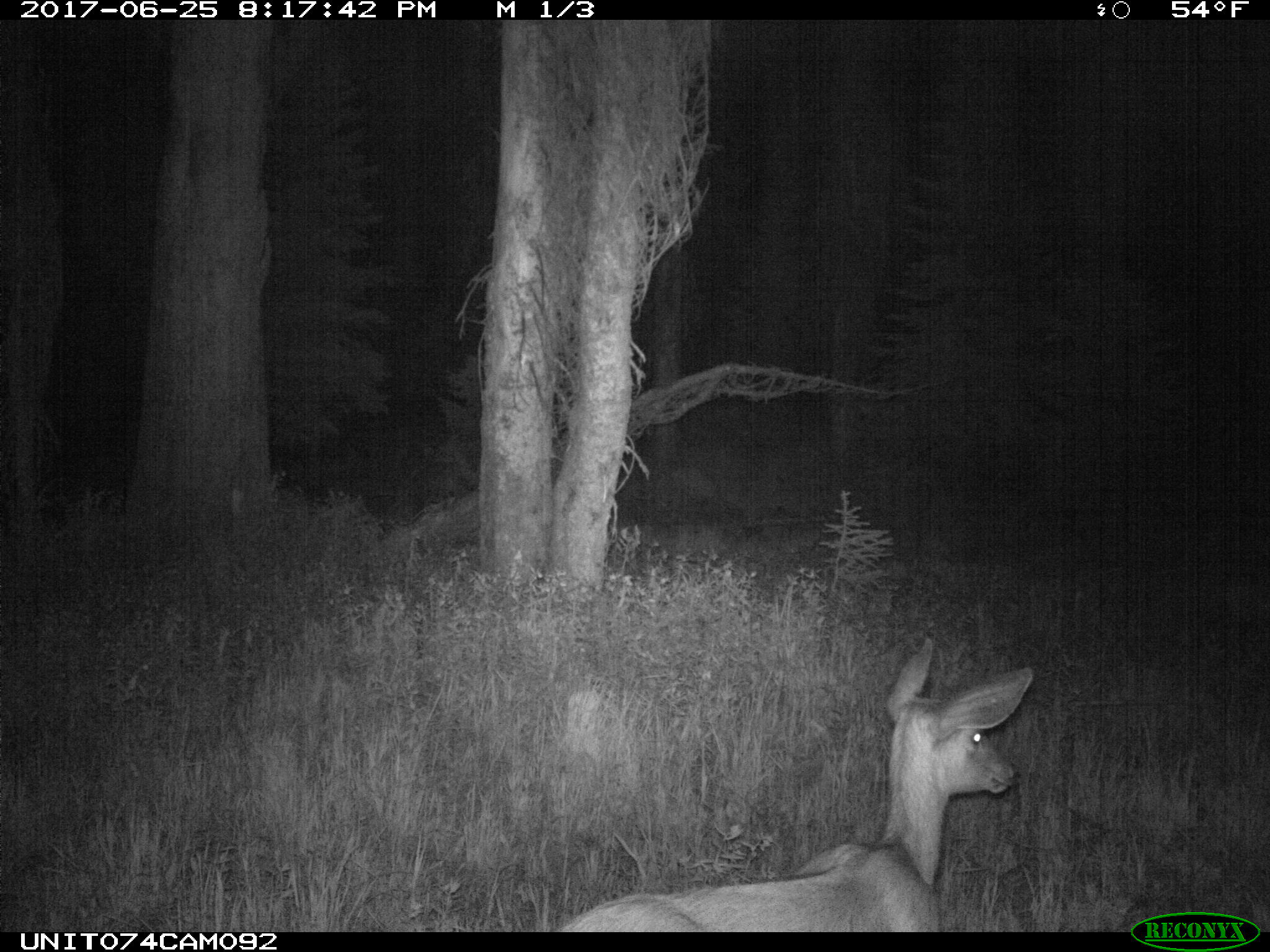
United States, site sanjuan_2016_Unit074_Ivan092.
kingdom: Animalia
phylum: Chordata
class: Mammalia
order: Artiodactyla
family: Cervidae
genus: Odocoileus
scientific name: Odocoileus hemionus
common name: mule deer